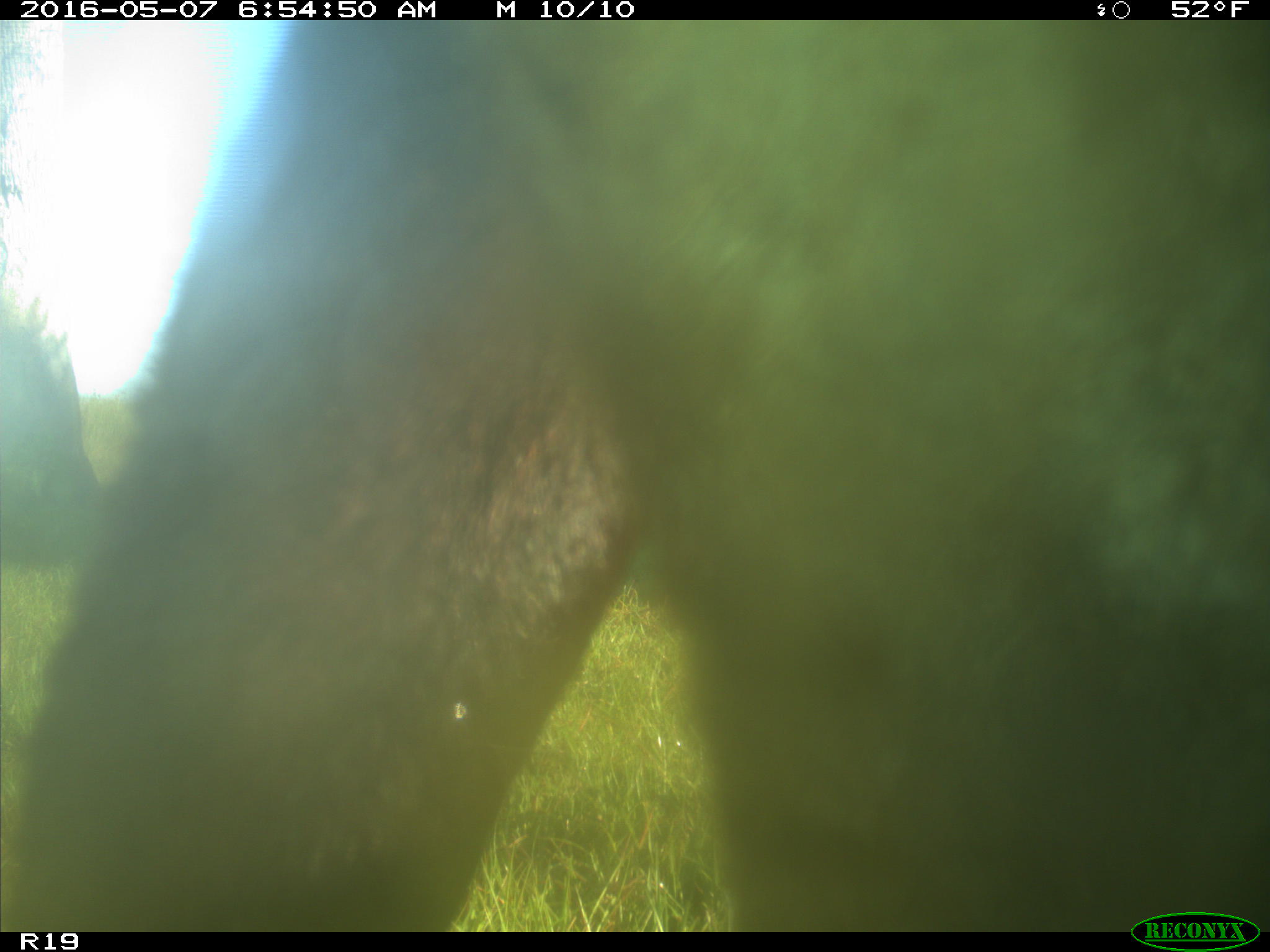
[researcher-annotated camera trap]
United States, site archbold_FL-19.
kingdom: Animalia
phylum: Chordata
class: Mammalia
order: Artiodactyla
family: Bovidae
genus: Bos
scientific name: Bos taurus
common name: domestic cow